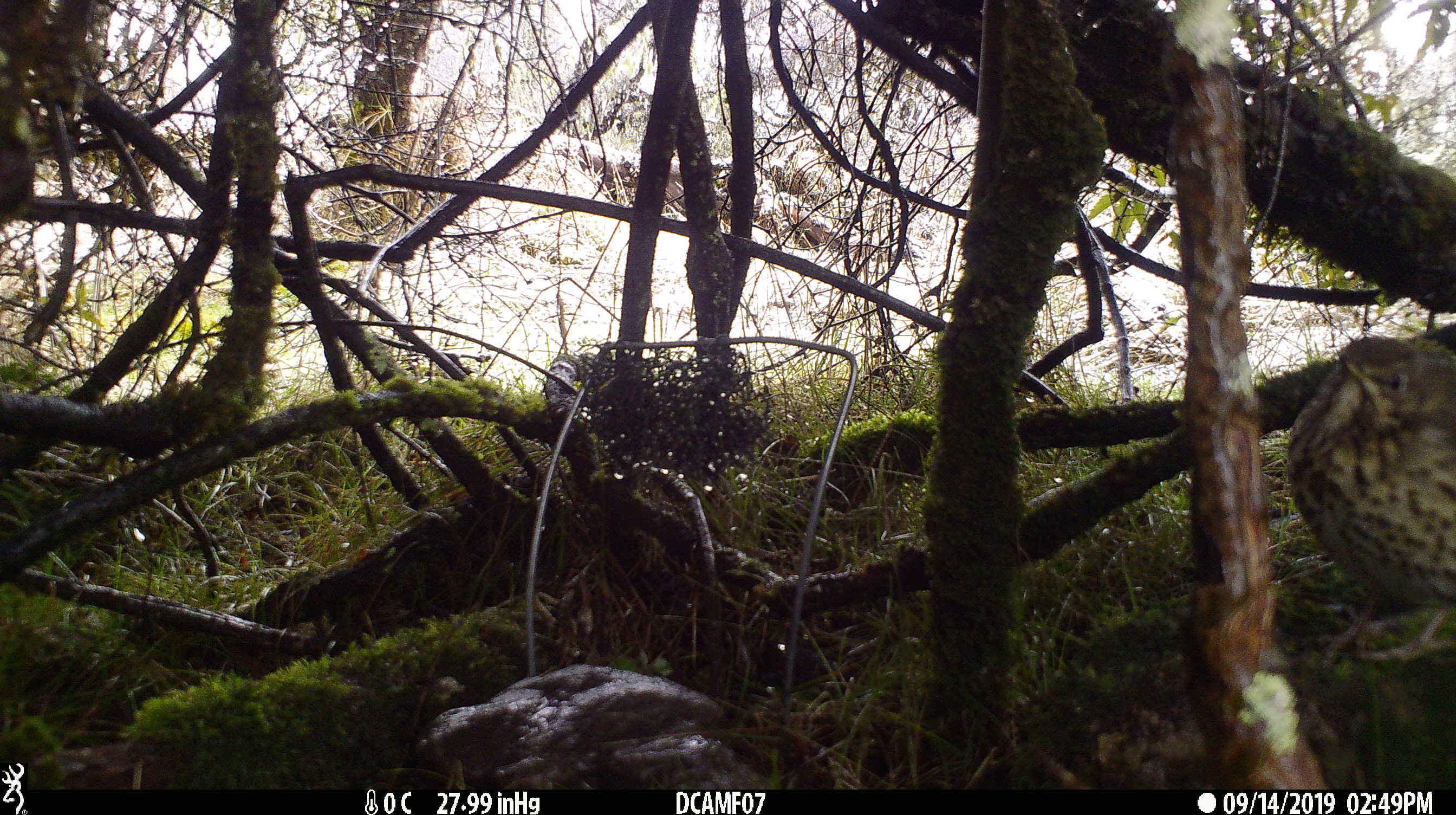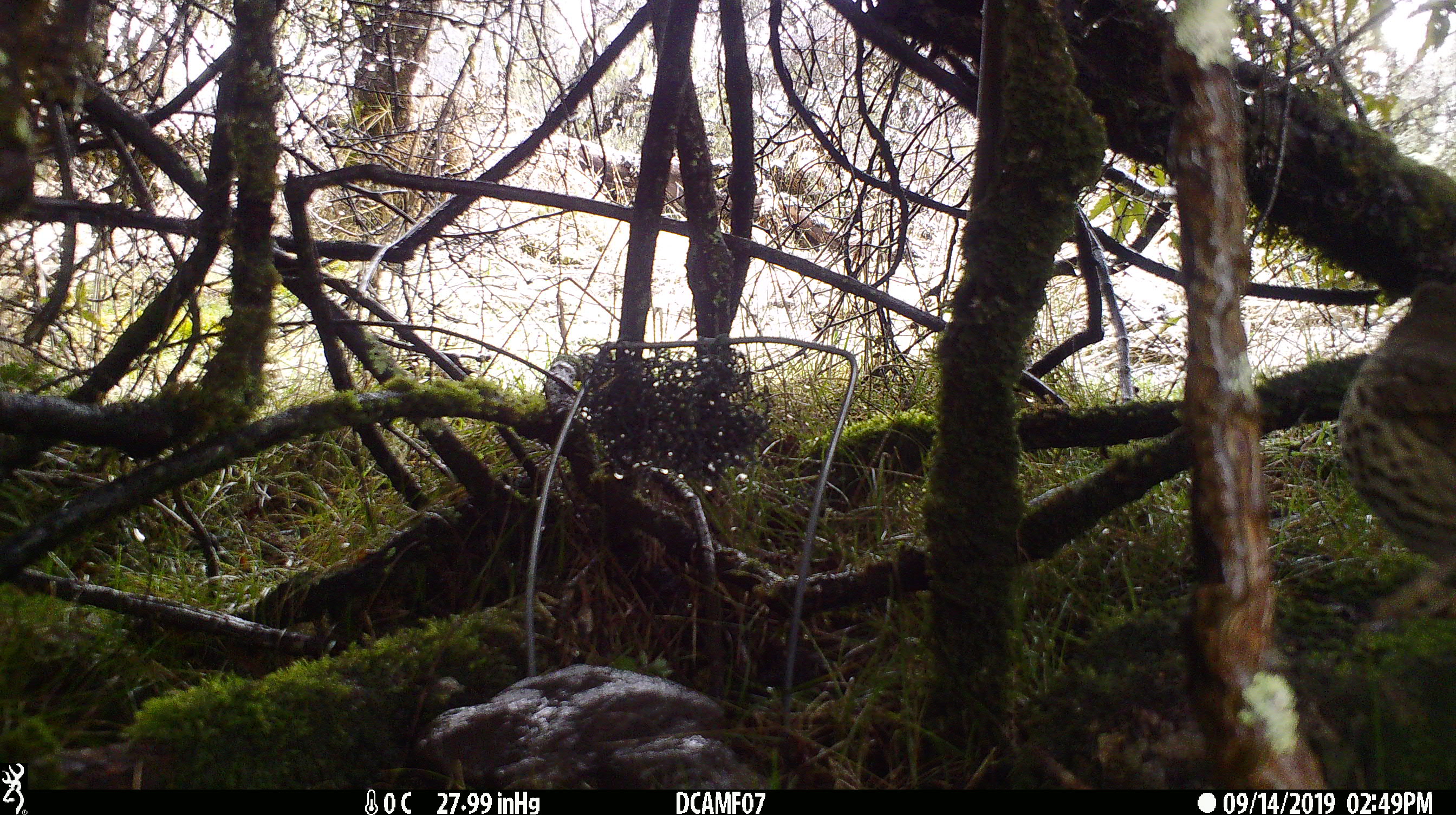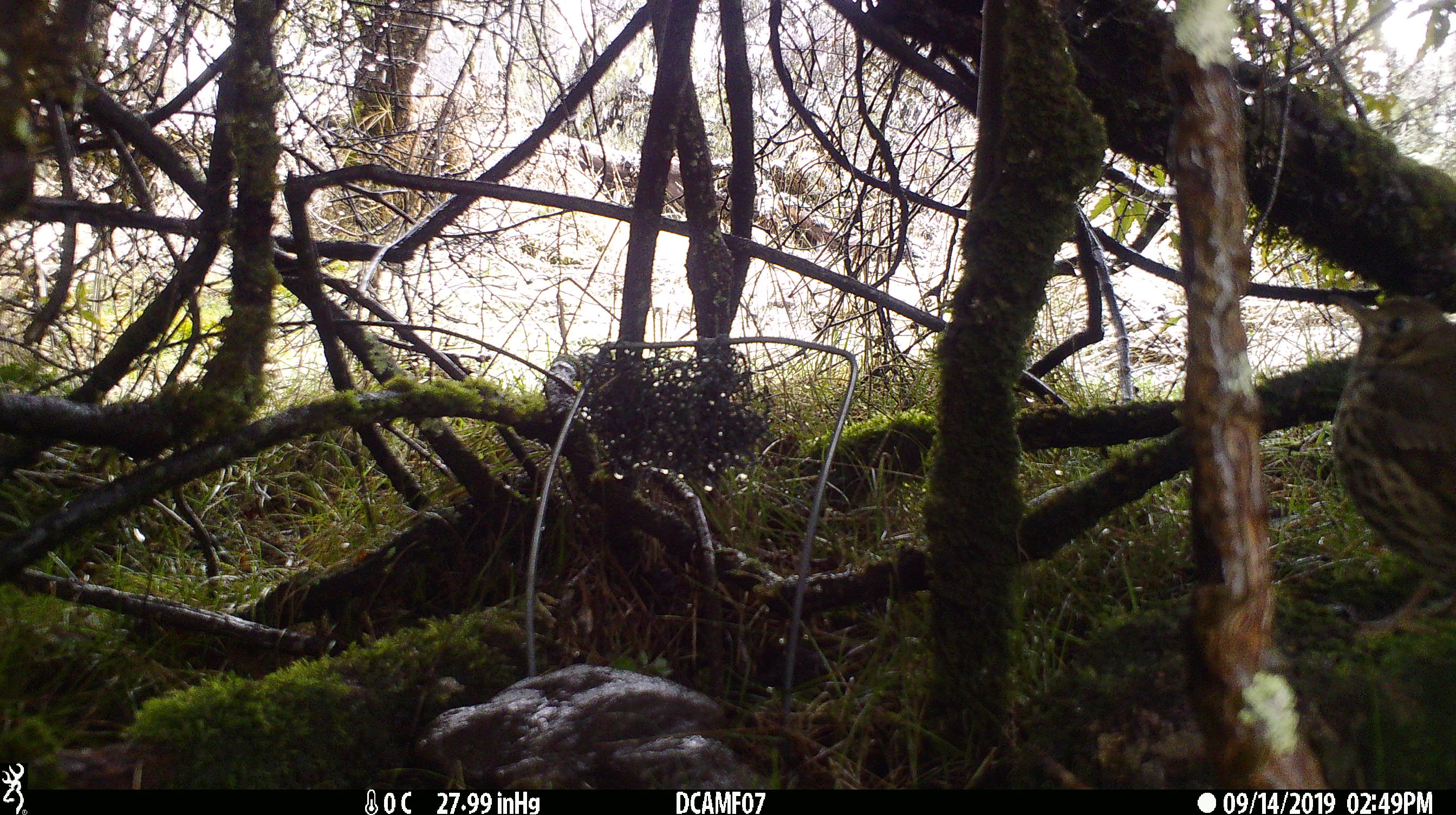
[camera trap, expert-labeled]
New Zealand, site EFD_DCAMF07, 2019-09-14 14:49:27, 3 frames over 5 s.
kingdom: Animalia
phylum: Chordata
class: Aves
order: Passeriformes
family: Turdidae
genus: Turdus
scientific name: Turdus philomelos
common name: song thrush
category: thrush